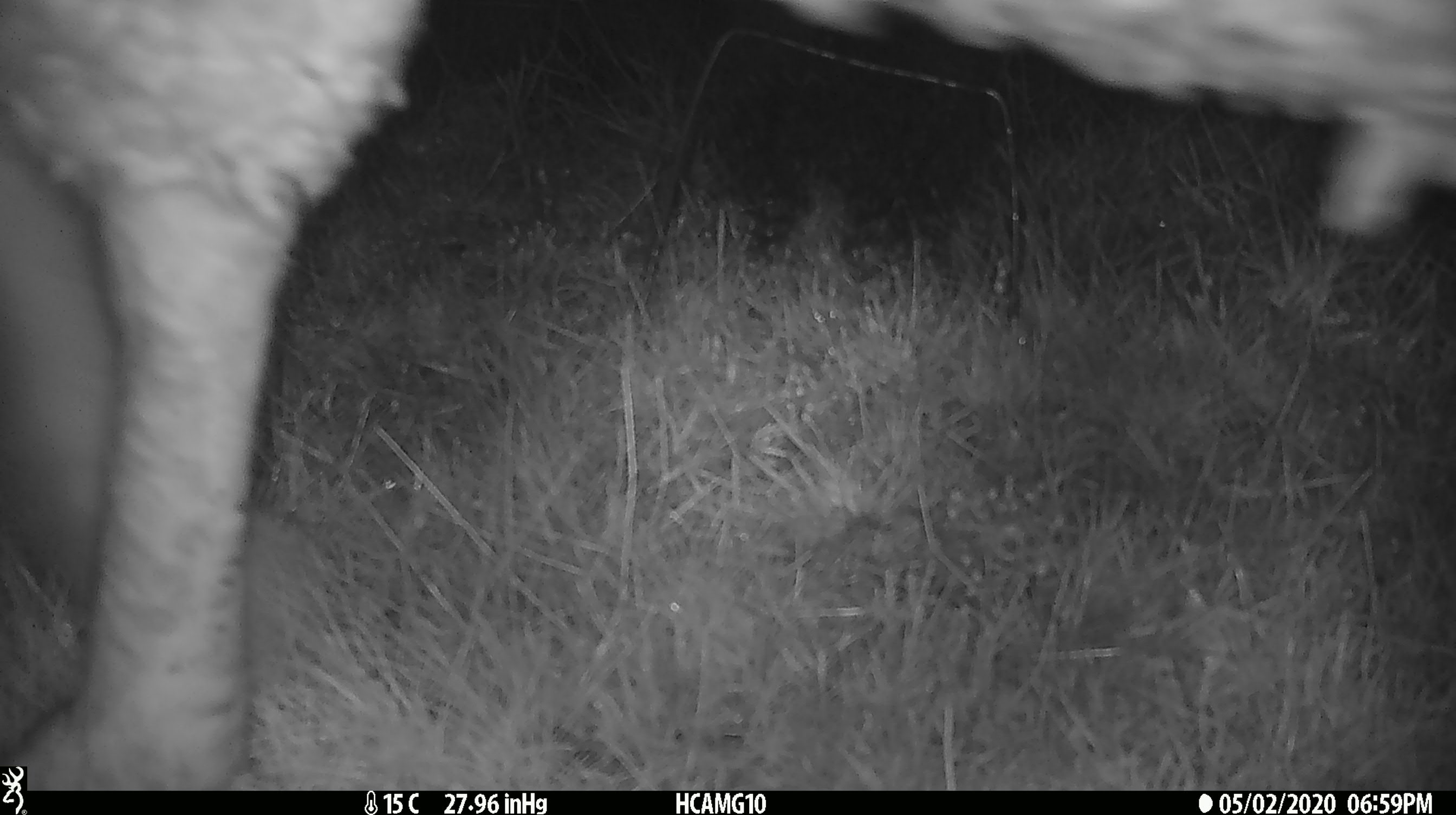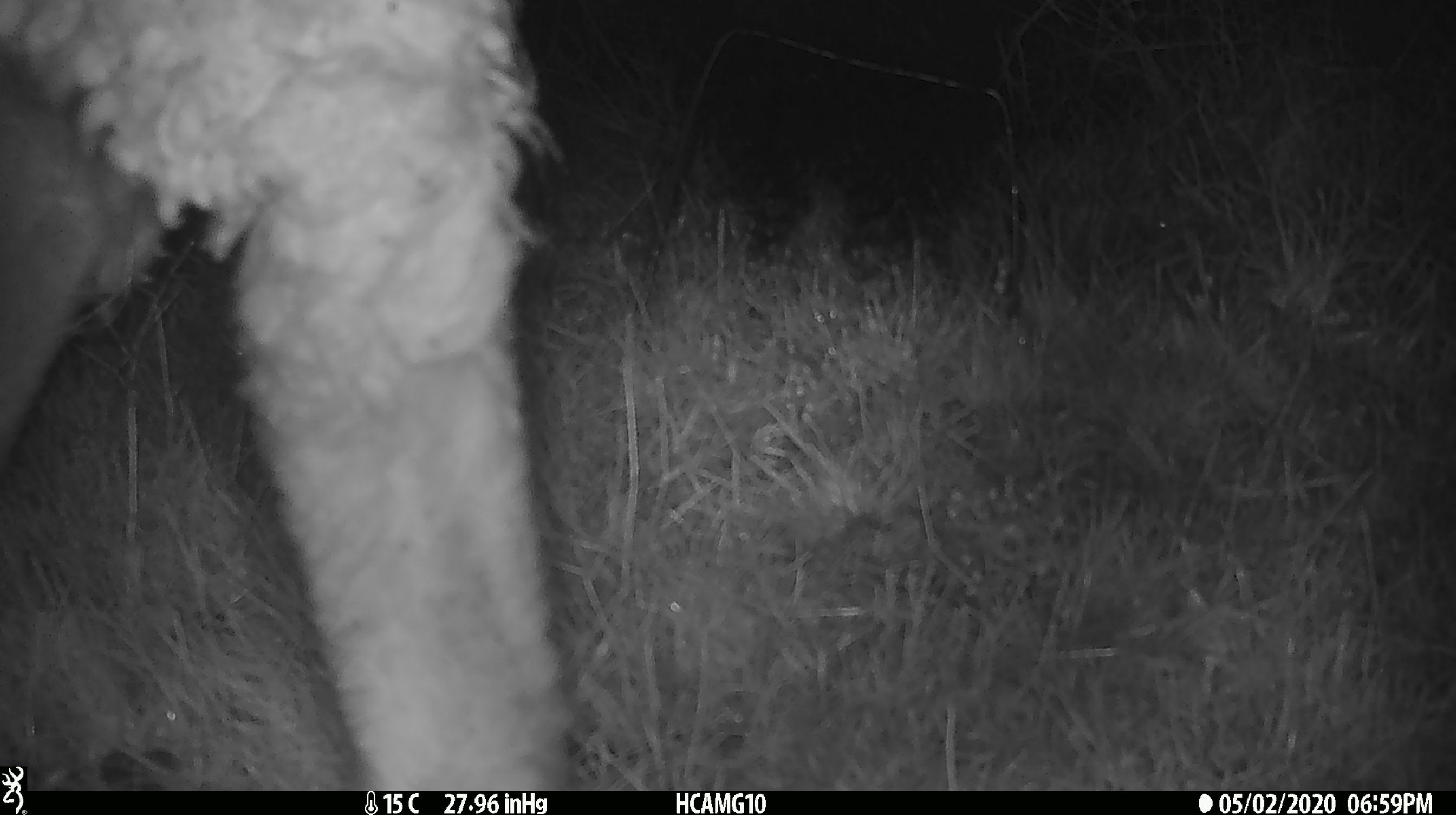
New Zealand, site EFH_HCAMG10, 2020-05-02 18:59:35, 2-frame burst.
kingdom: Animalia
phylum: Chordata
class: Mammalia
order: Artiodactyla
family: Bovidae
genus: Ovis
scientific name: Ovis aries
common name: domestic sheep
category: sheep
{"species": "sheep (domestic sheep) (Ovis aries)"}